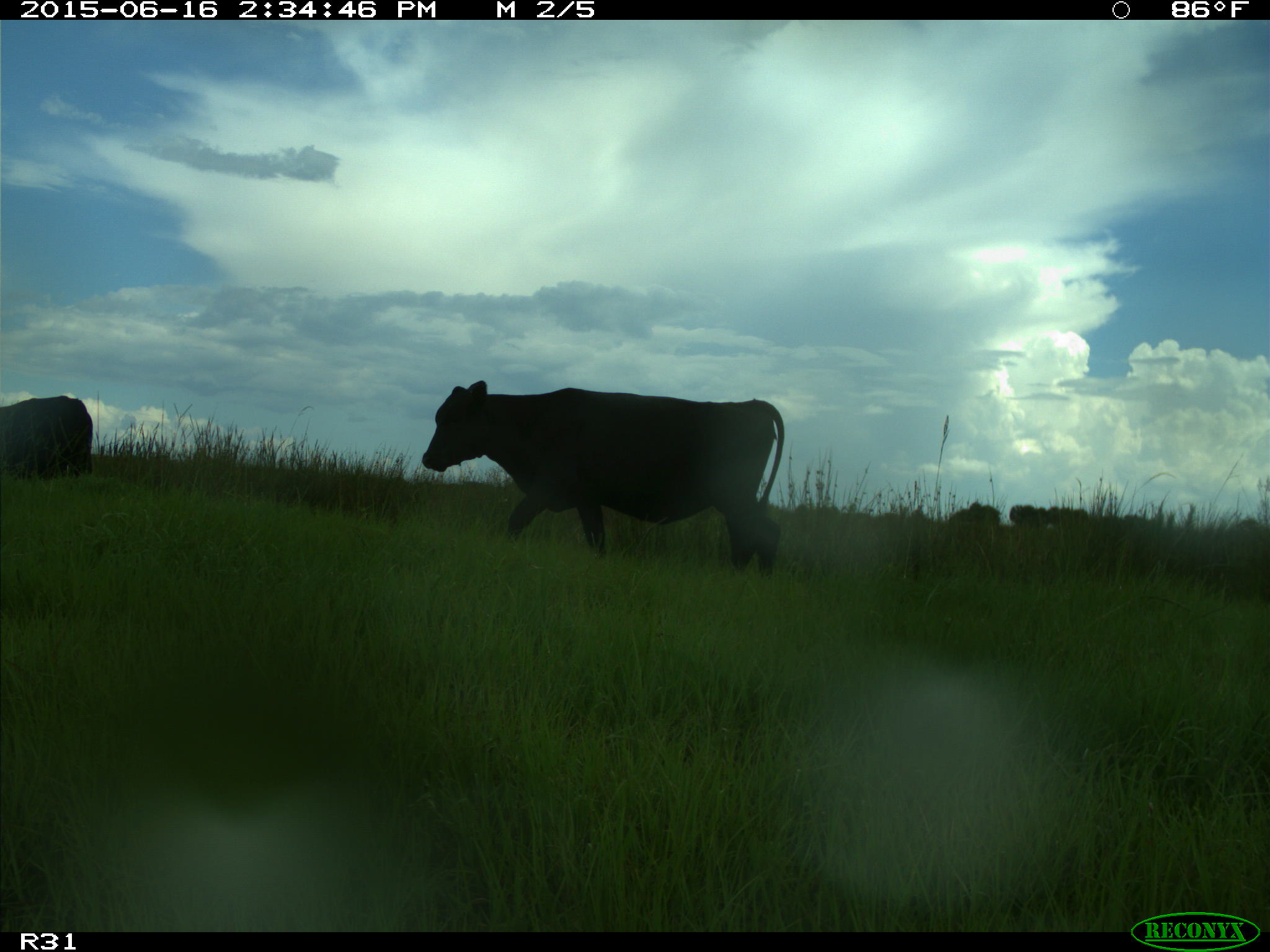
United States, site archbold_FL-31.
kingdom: Animalia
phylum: Chordata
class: Mammalia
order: Artiodactyla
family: Bovidae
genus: Bos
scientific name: Bos taurus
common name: domestic cow